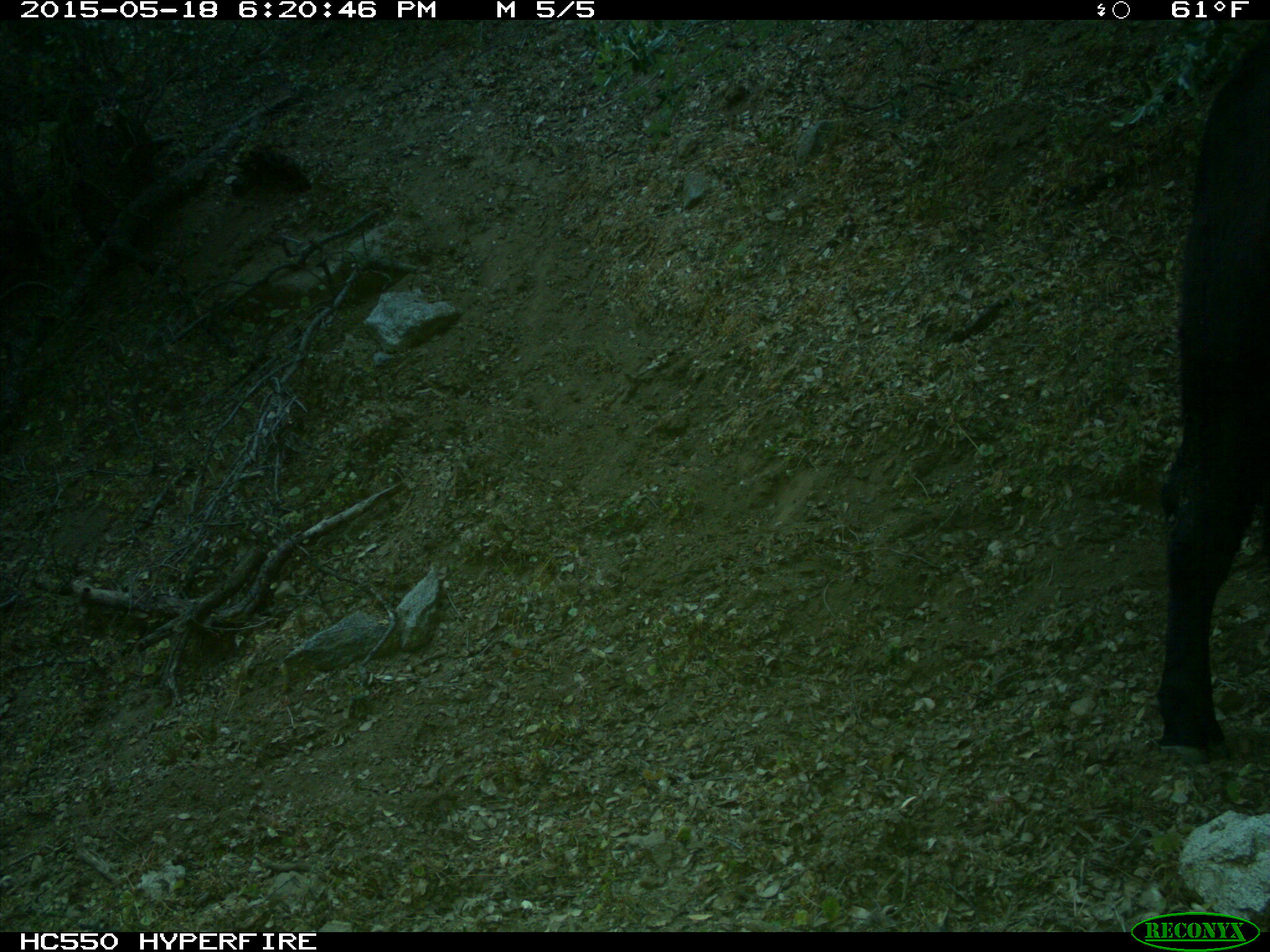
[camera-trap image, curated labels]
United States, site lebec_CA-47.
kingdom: Animalia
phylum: Chordata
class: Mammalia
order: Artiodactyla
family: Bovidae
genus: Bos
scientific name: Bos taurus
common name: domestic cow